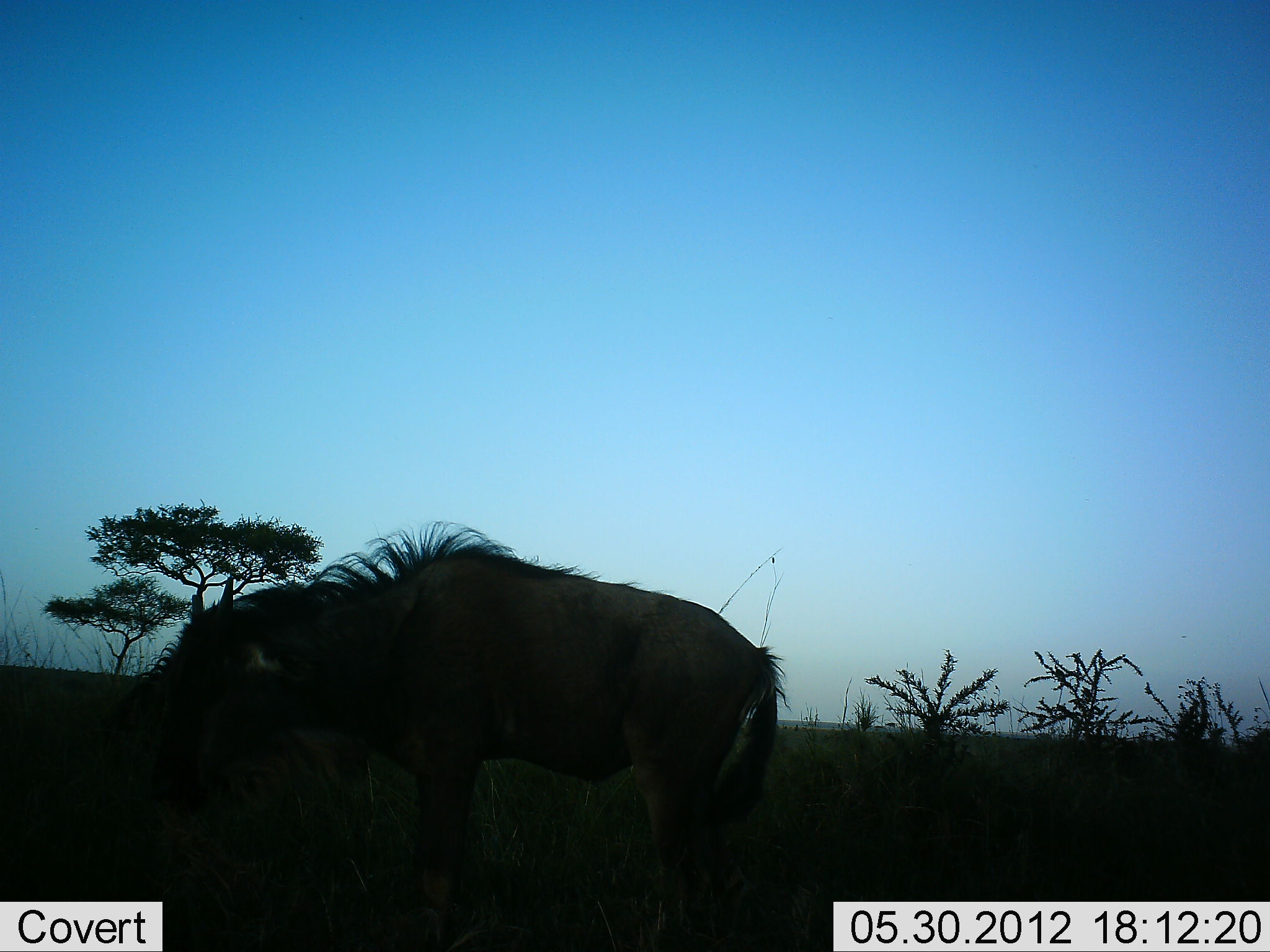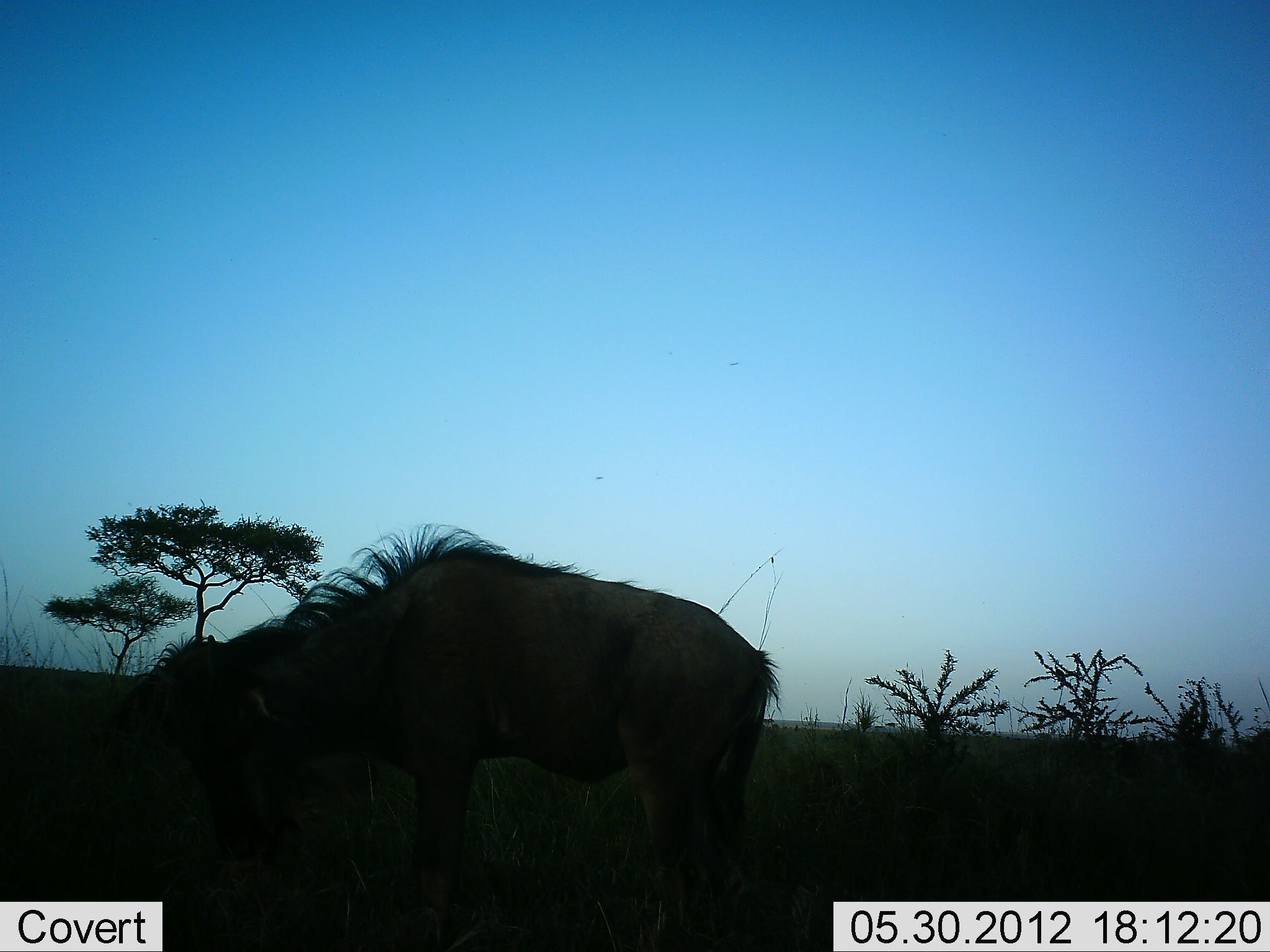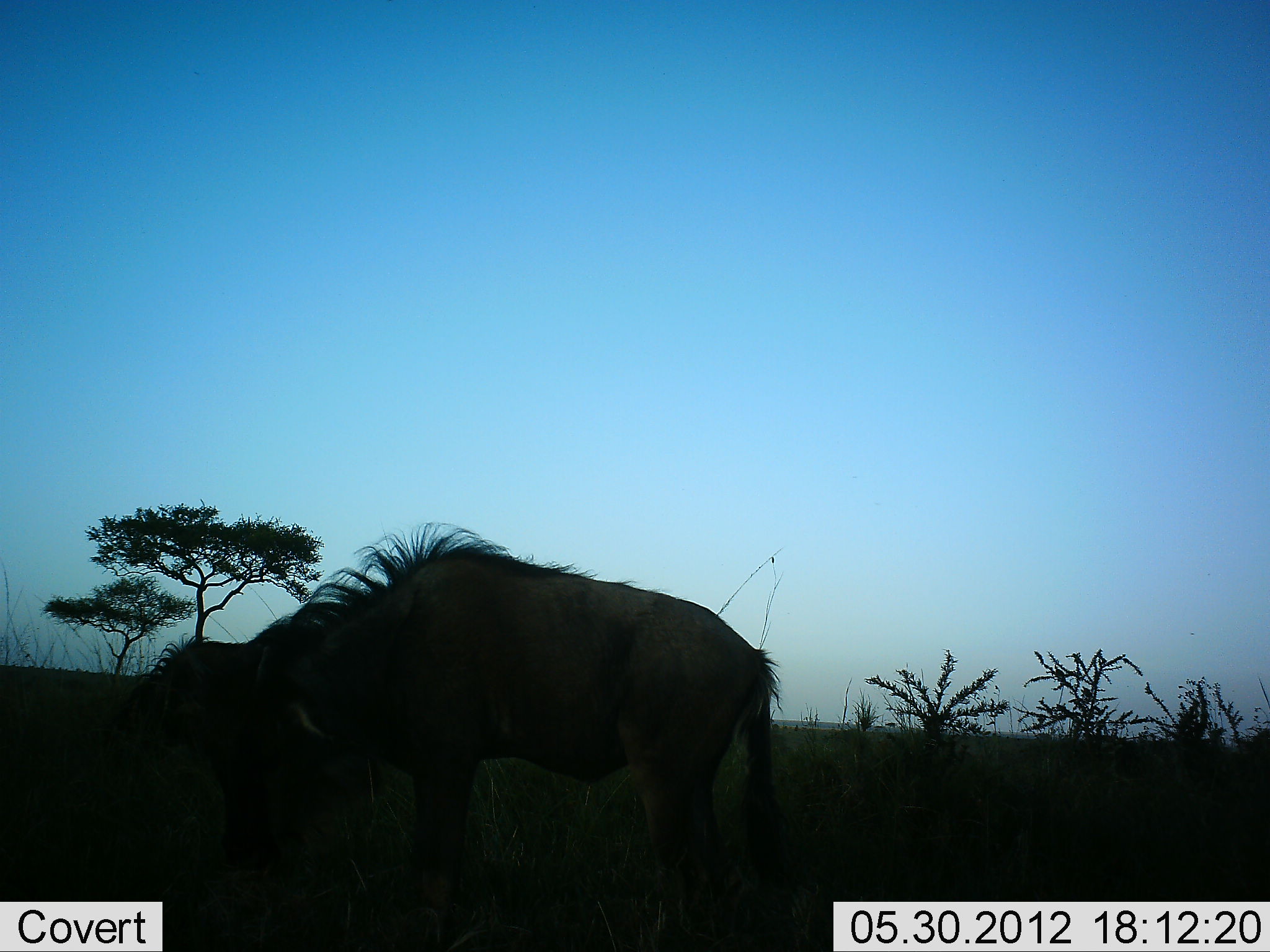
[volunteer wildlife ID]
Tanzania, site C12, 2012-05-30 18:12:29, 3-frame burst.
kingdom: Animalia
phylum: Chordata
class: Mammalia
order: Artiodactyla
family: Bovidae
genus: Connochaetes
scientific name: Connochaetes taurinus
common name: blue wildebeest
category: wildebeest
Wildebeest (blue wildebeest) (Connochaetes taurinus), count 1. Behavior (volunteer vote fractions): standing 70%, resting 0%, moving 0%, interacting 0%. Young present (vote fraction): 0%. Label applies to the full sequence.